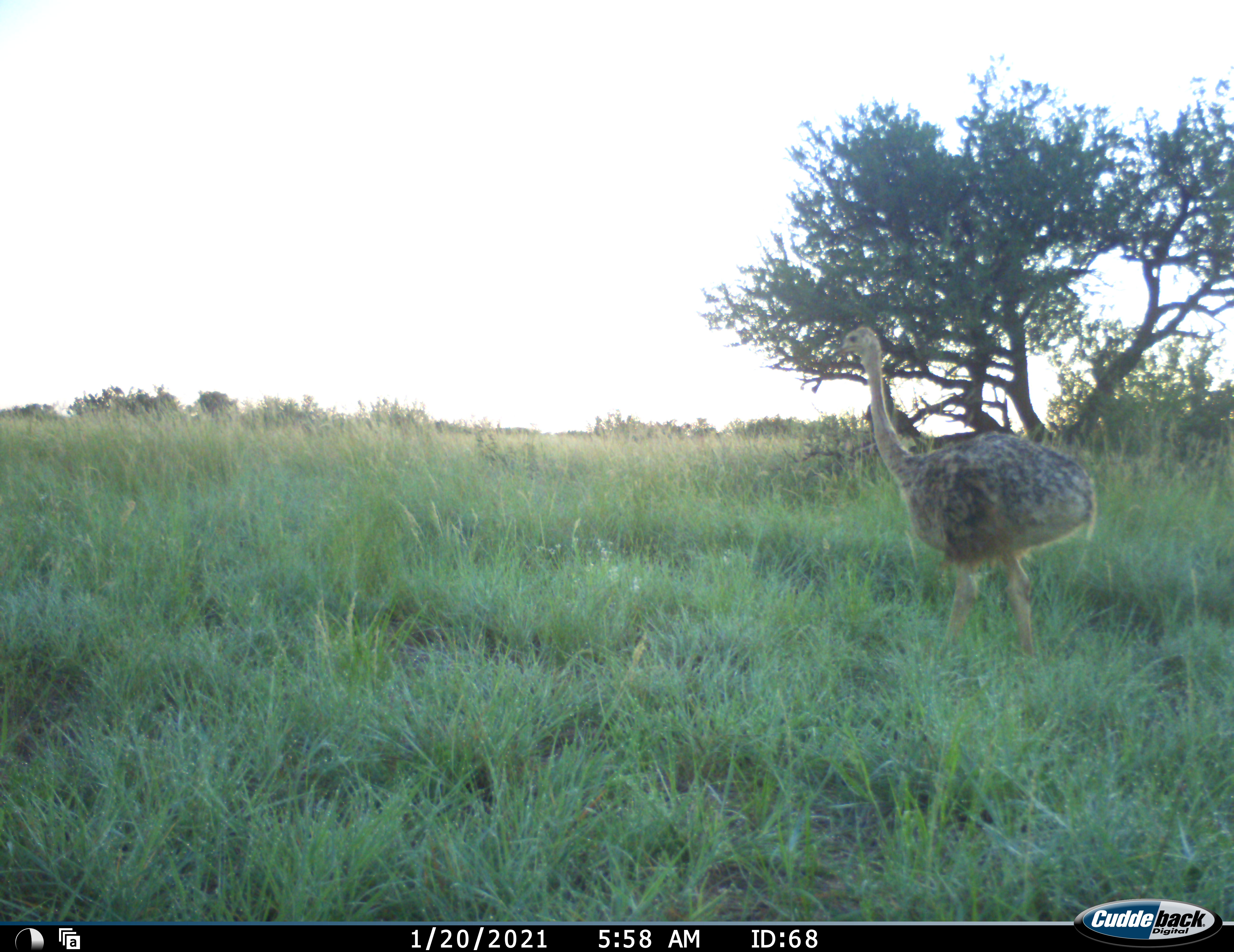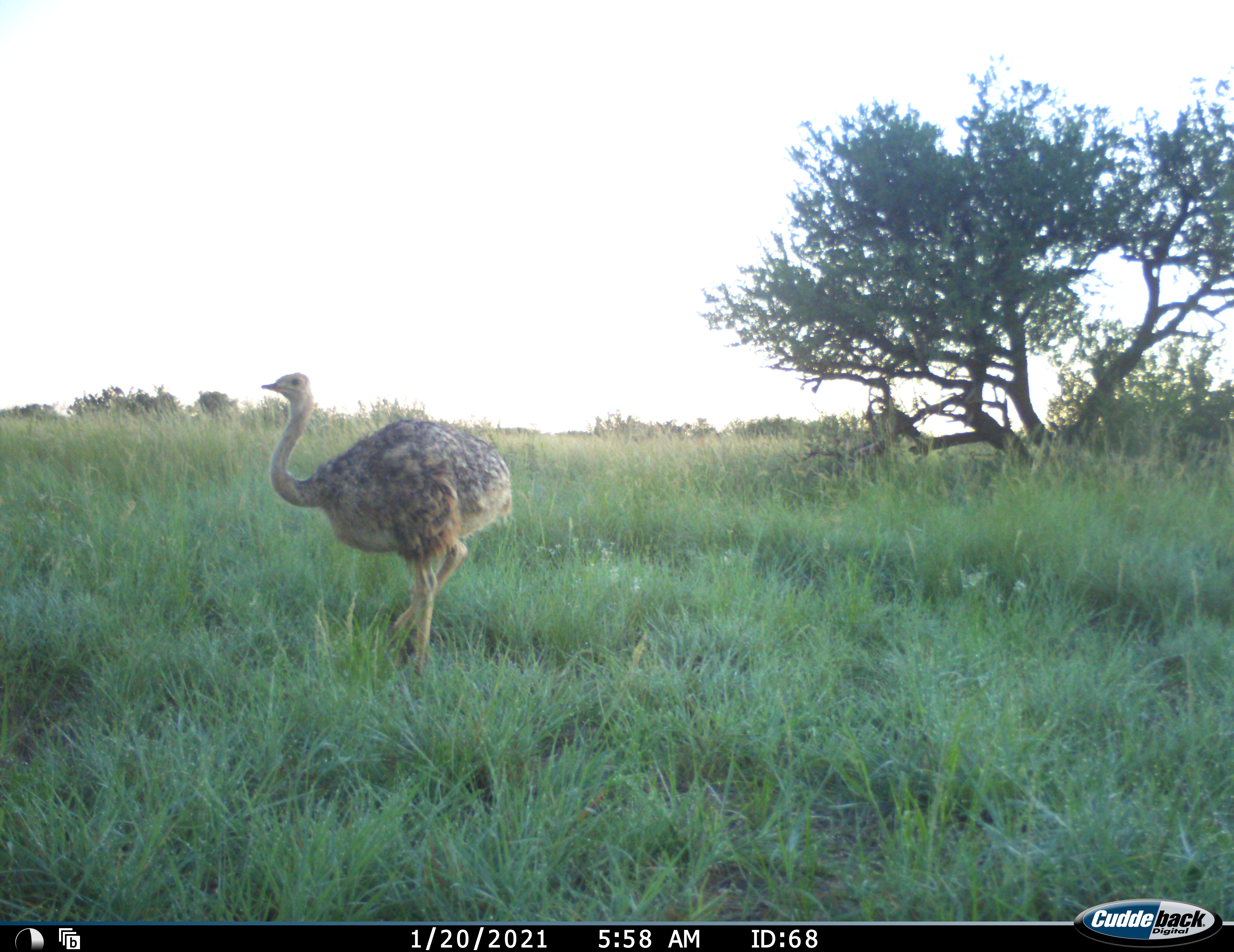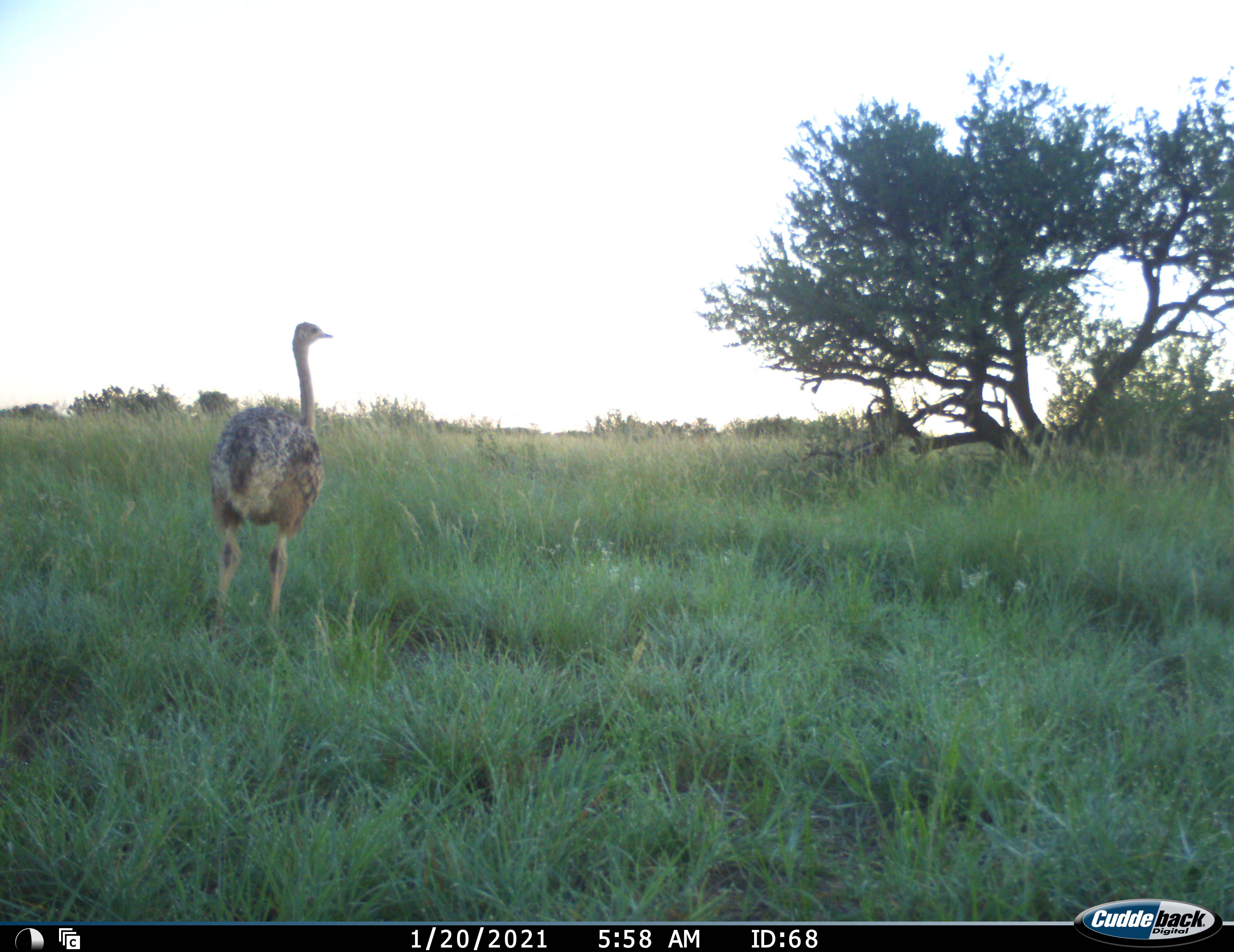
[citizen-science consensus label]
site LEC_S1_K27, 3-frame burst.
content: unidentified animal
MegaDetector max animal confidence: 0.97